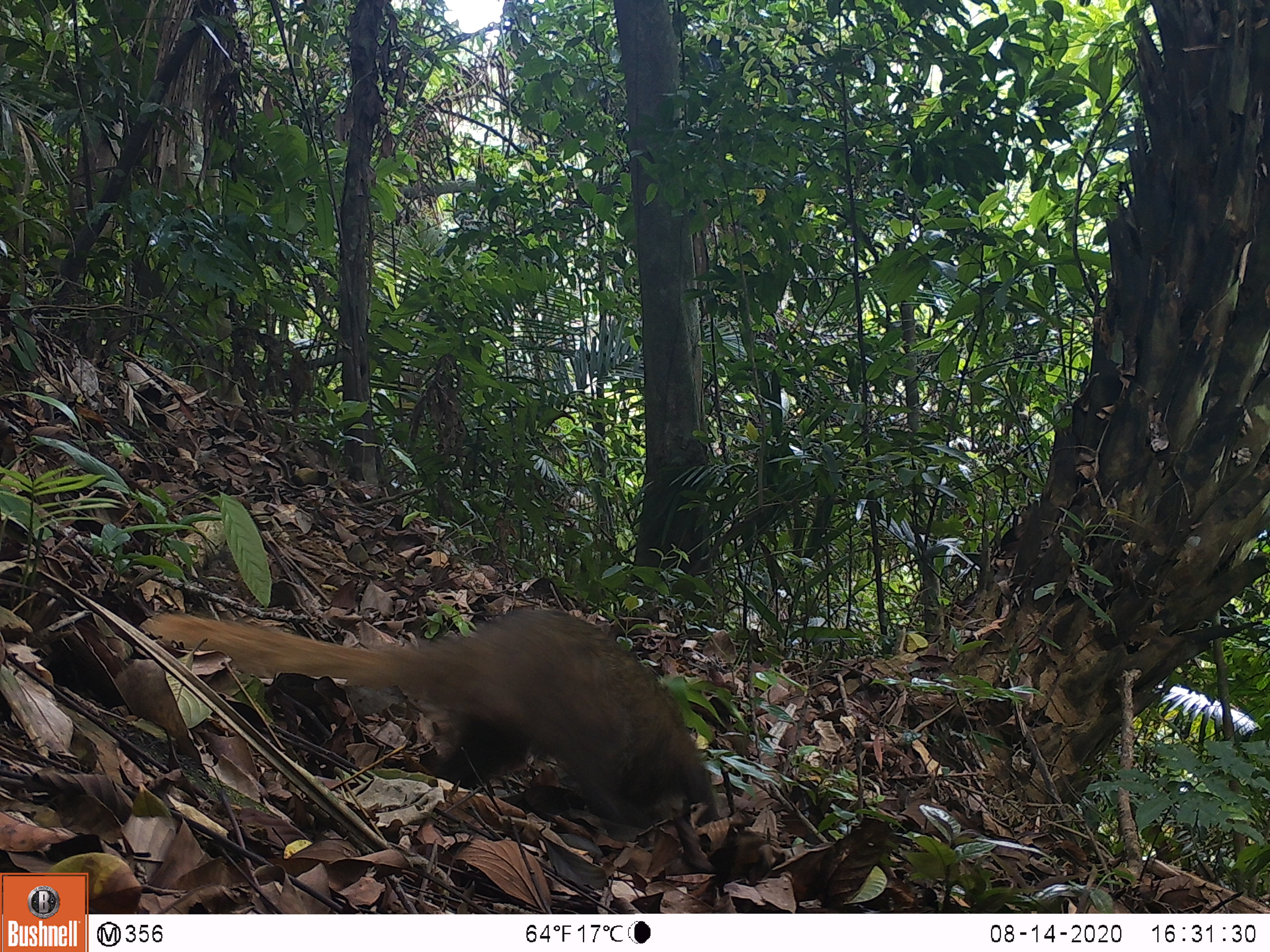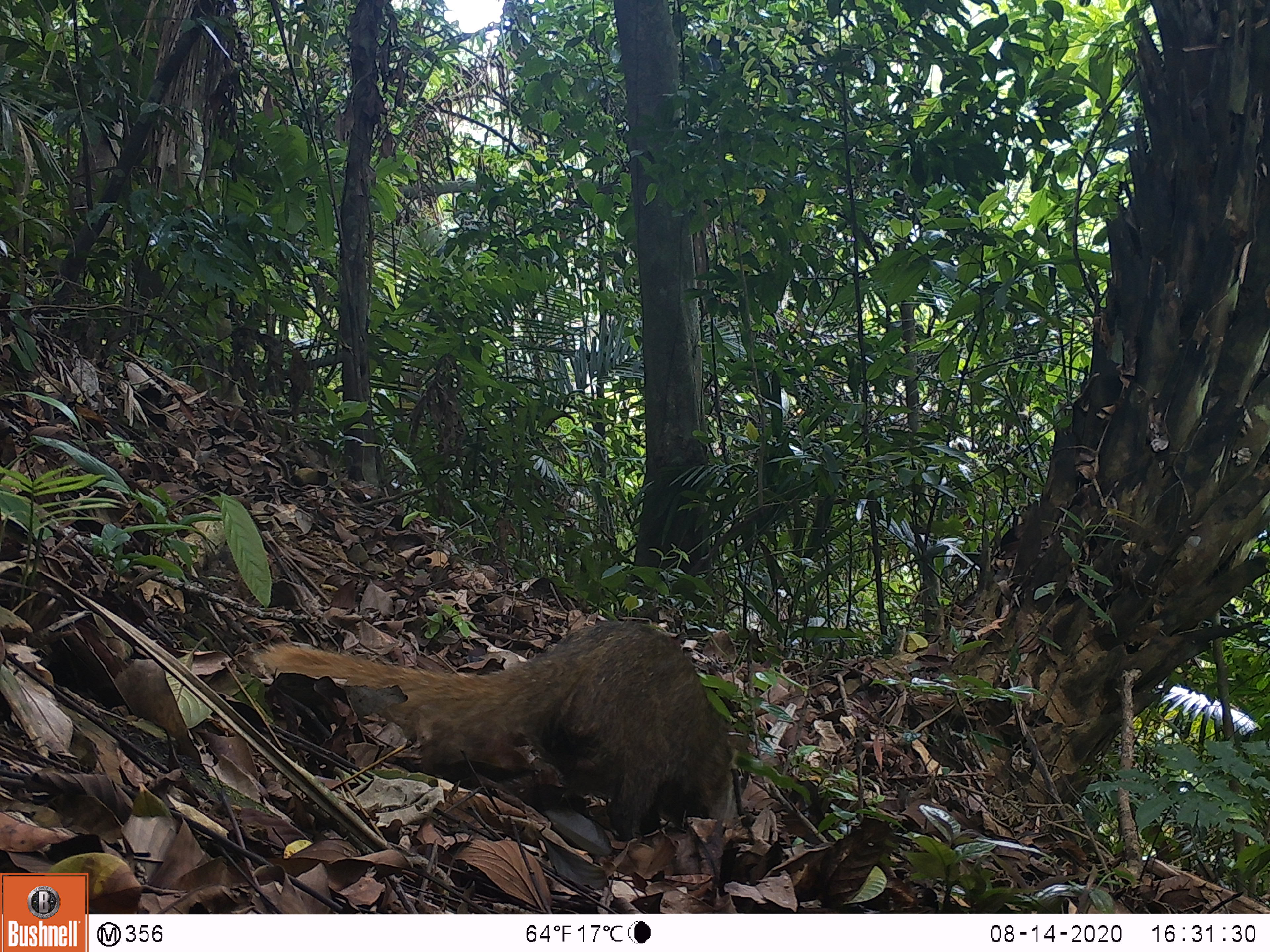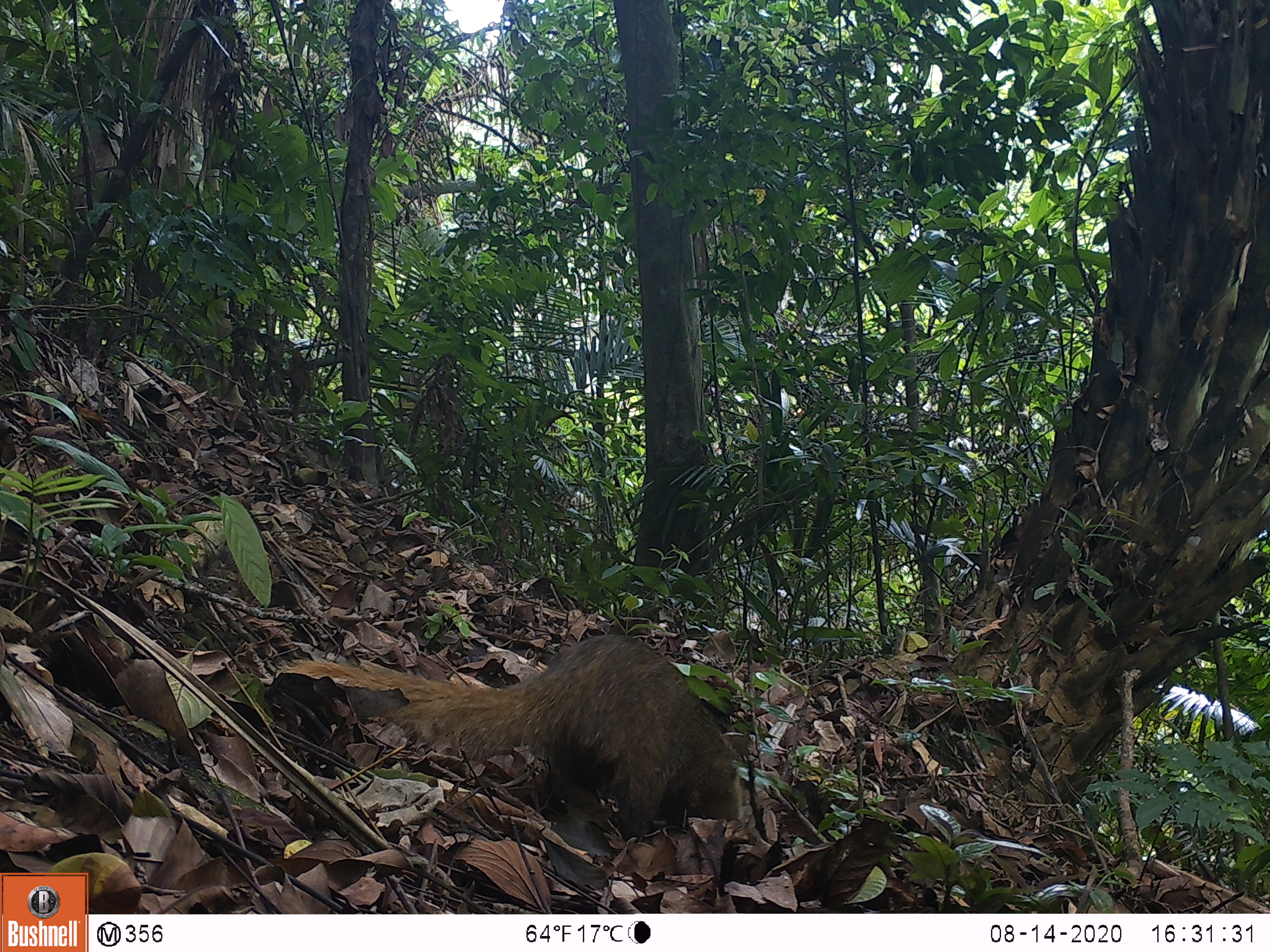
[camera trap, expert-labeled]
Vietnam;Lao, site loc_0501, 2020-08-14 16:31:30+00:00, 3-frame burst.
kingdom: Animalia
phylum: Chordata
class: Mammalia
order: Carnivora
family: Herpestidae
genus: Urva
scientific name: Urva urva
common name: crab-eating mongoose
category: crab eating mongoose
Crab eating mongoose (crab-eating mongoose) (Urva urva). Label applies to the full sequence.